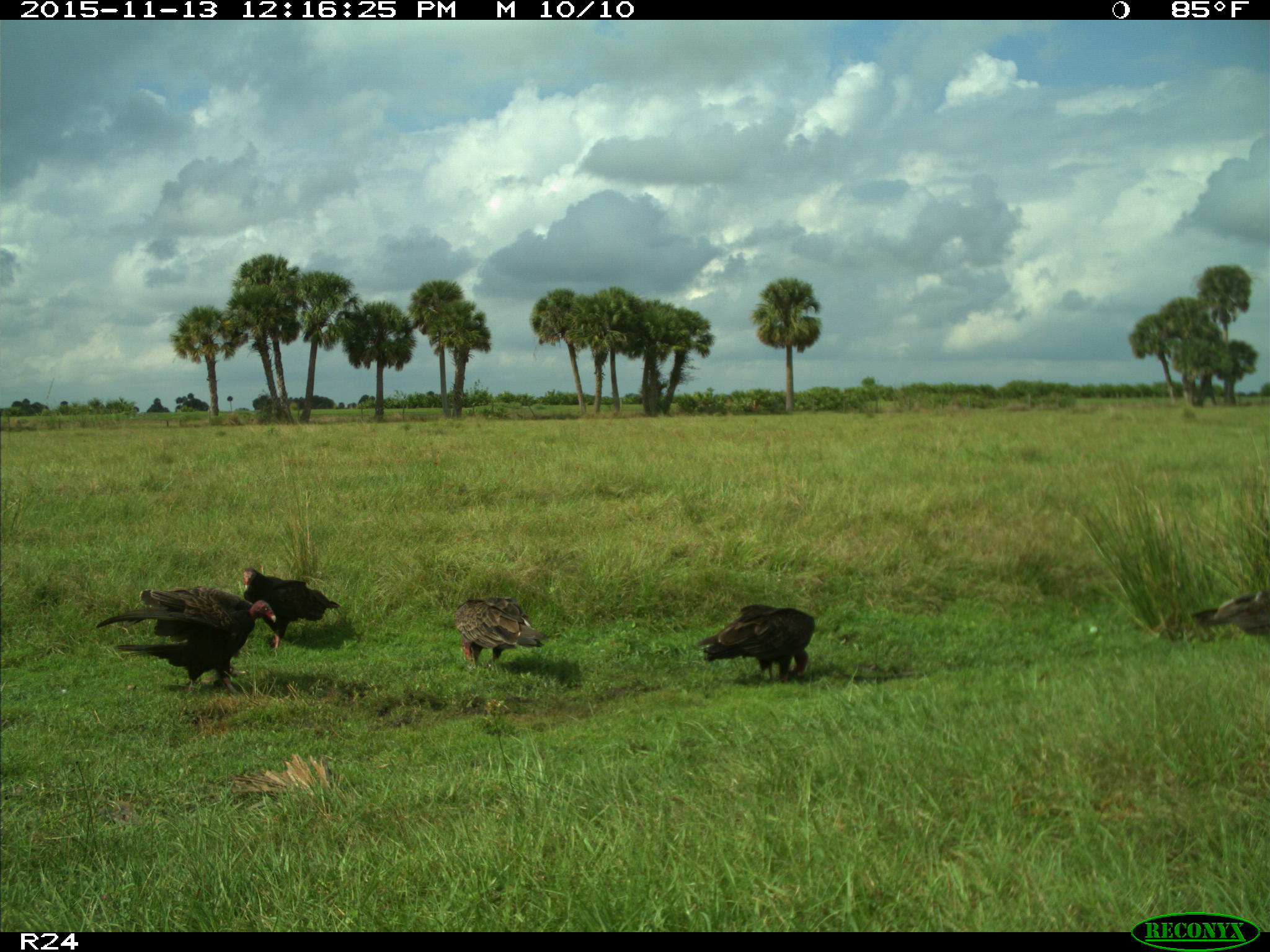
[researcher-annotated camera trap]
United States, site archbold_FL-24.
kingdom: Animalia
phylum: Chordata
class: Aves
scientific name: Aves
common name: birds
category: unidentified bird